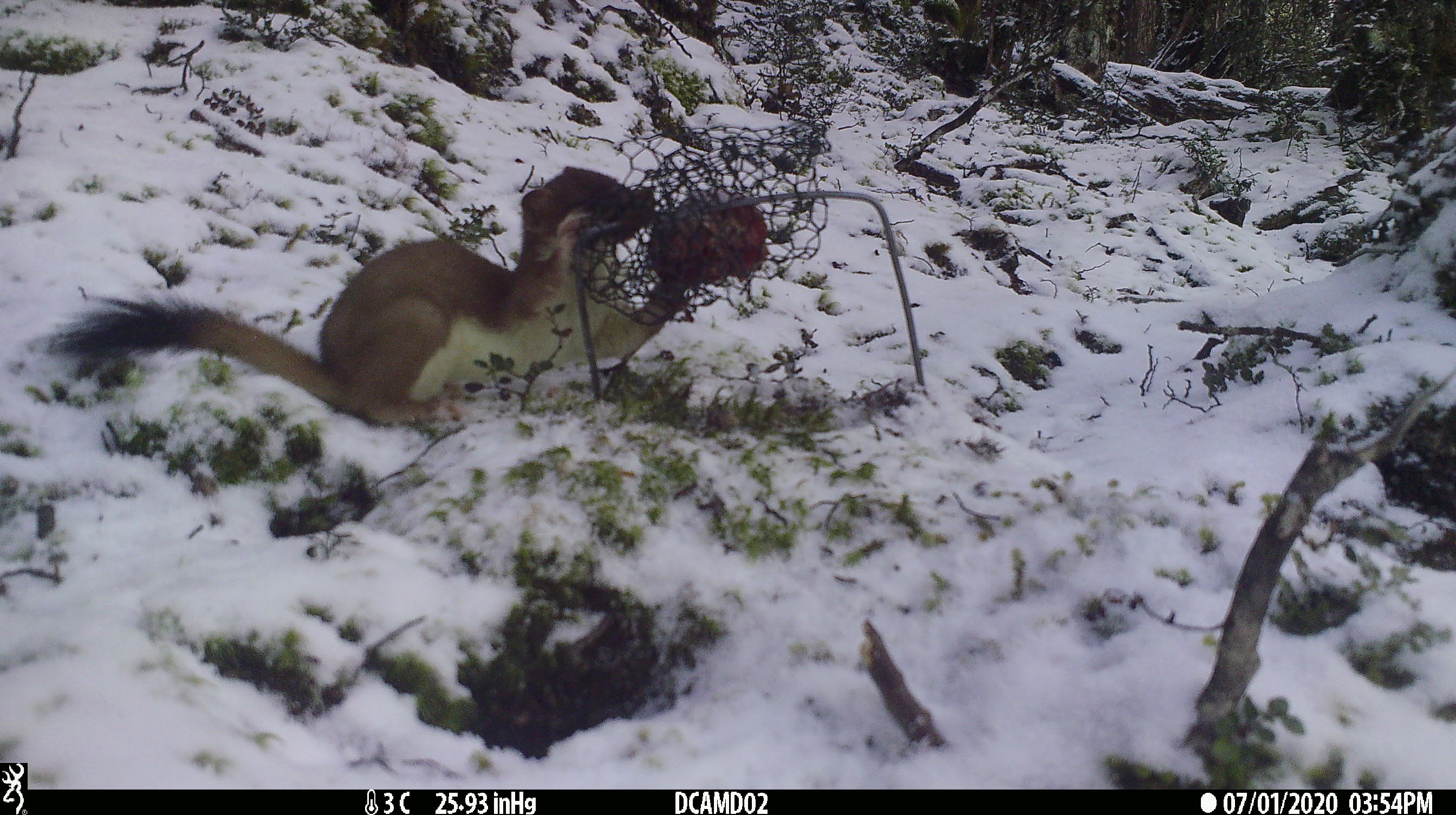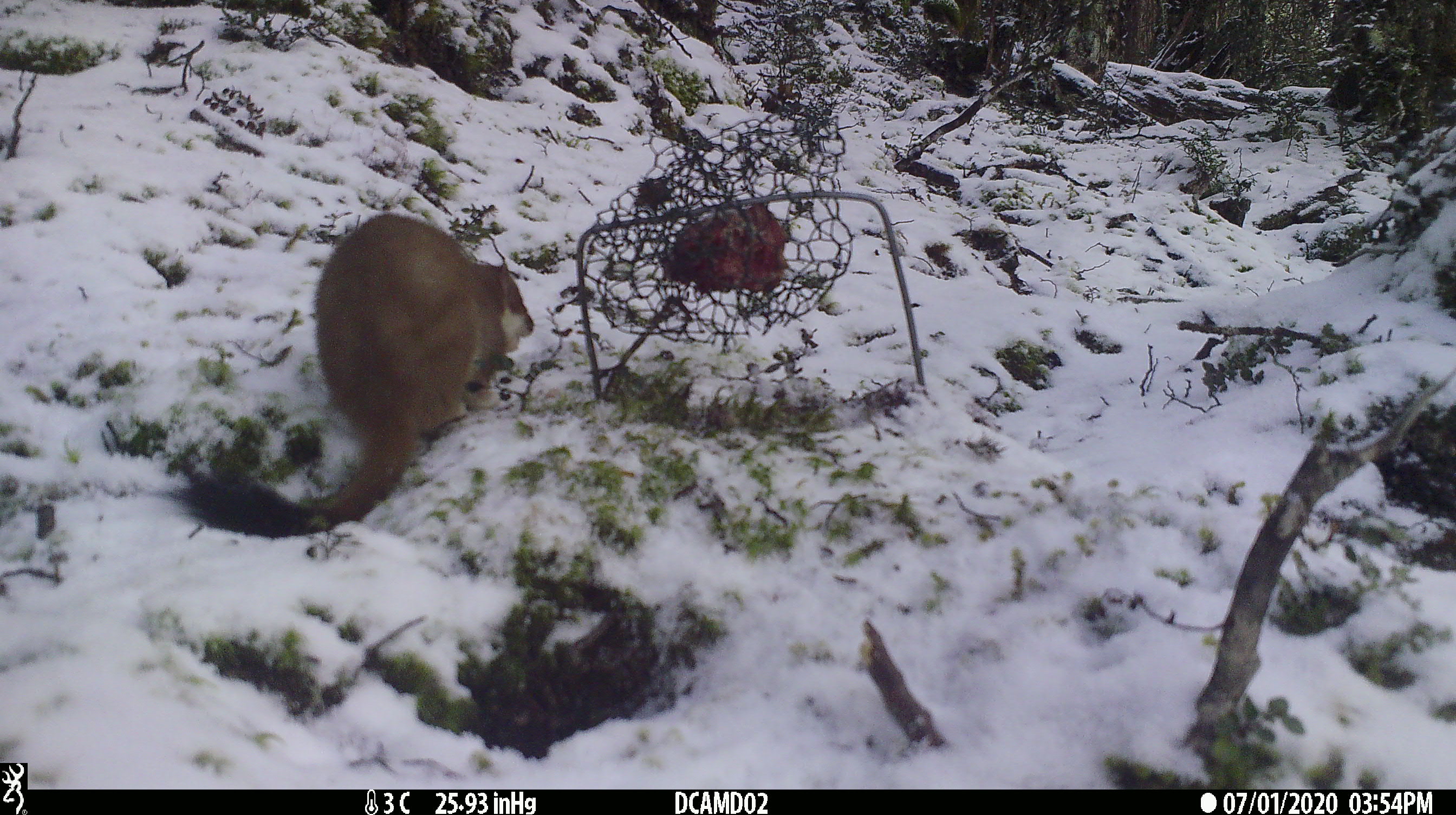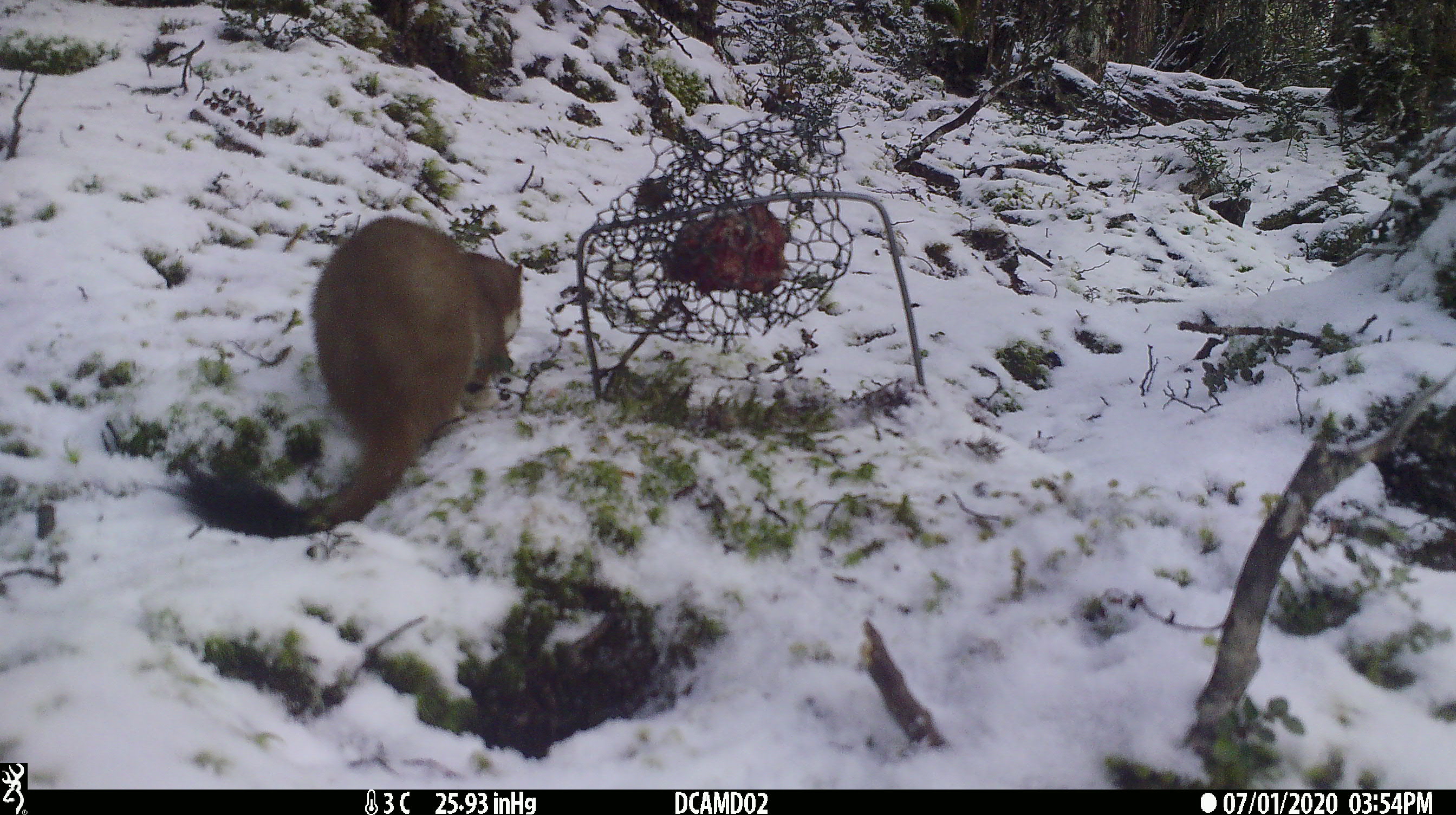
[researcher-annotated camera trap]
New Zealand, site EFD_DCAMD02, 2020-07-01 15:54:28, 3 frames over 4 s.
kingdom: Animalia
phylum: Chordata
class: Mammalia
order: Carnivora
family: Mustelidae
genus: Mustela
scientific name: Mustela erminea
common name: stoat